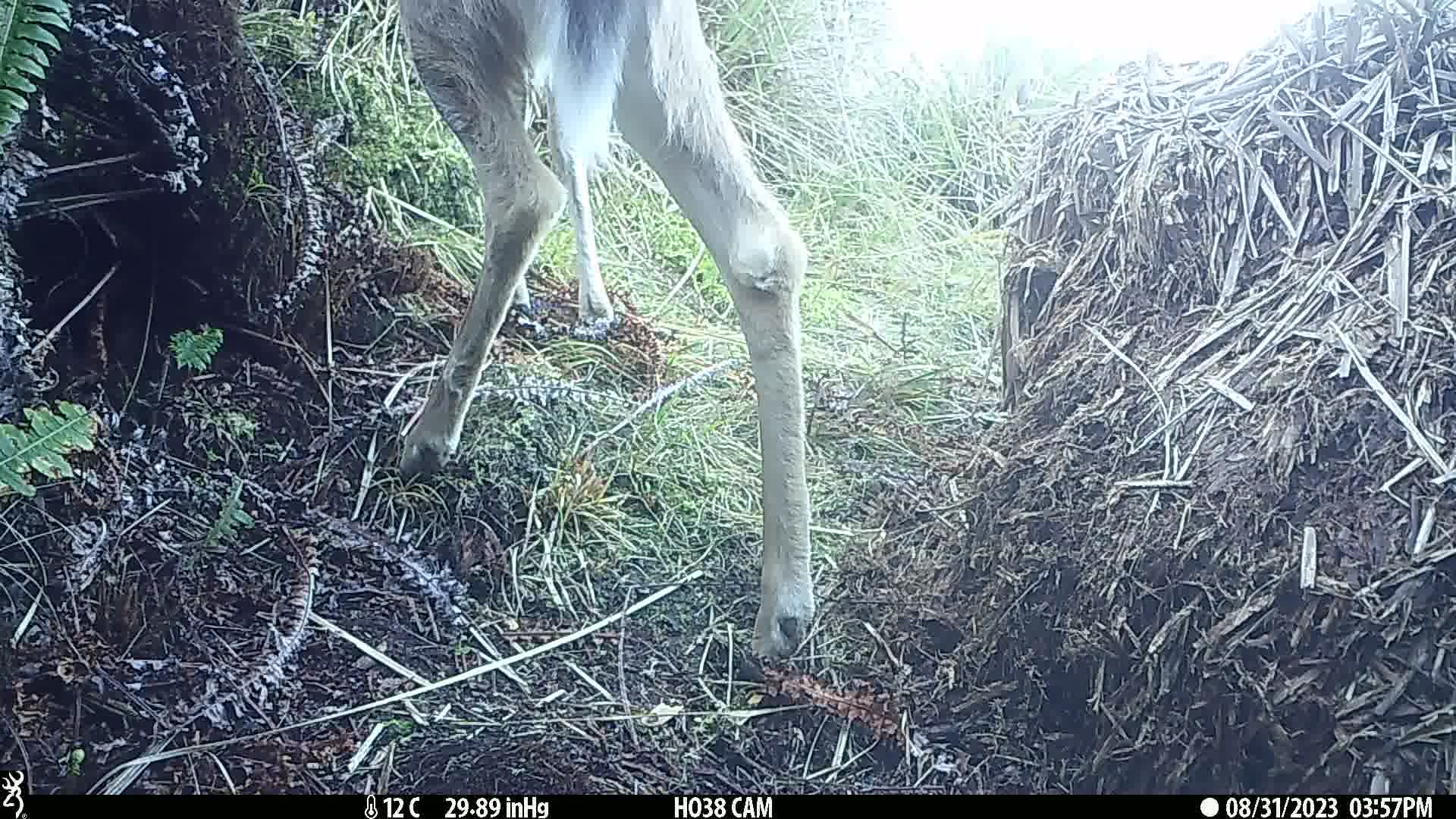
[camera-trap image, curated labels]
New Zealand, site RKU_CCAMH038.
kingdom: Animalia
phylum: Chordata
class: Mammalia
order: Artiodactyla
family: Cervidae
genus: Odocoileus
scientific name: Odocoileus virginianus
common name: white-tailed deer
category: white tailed deer